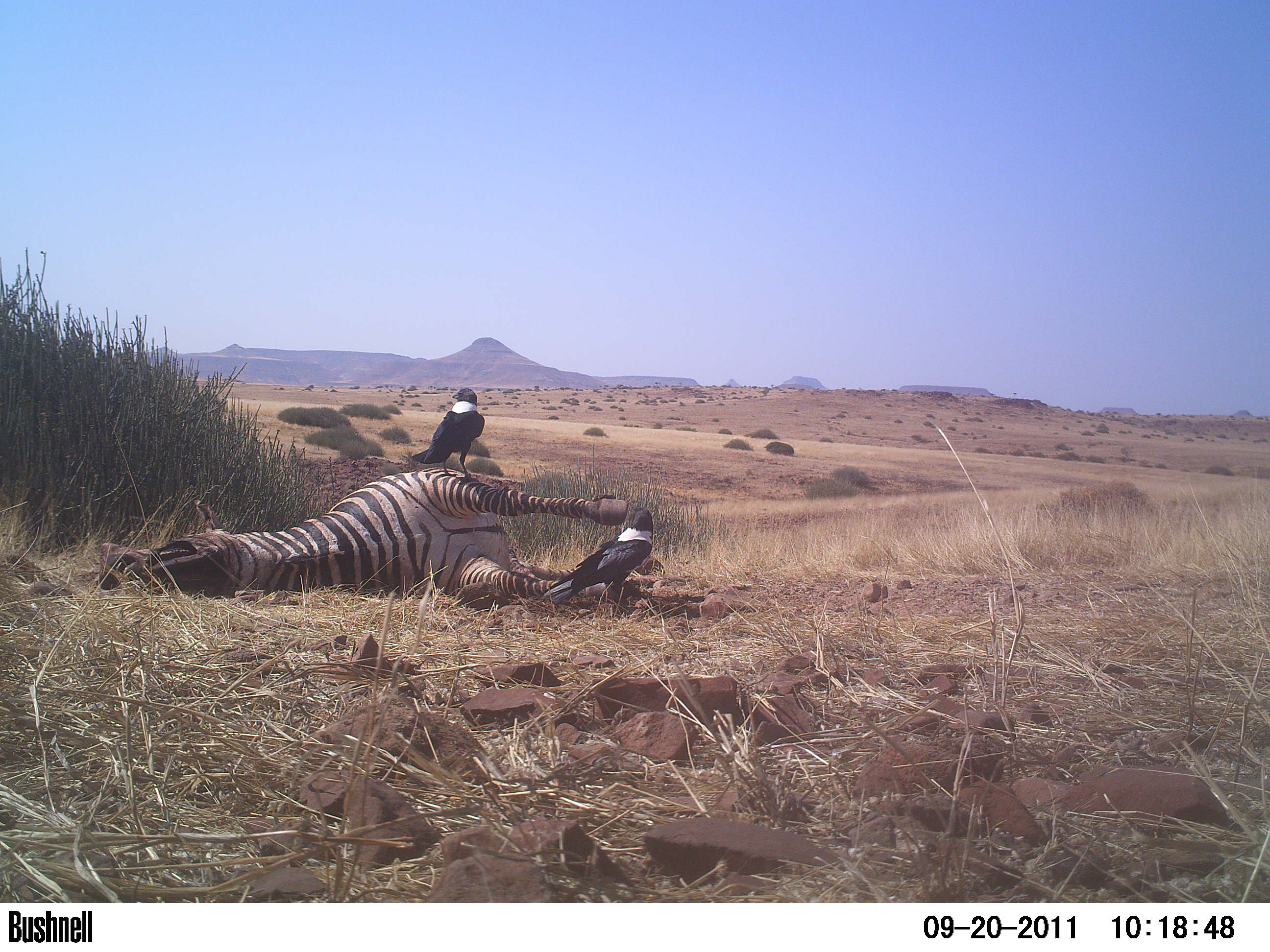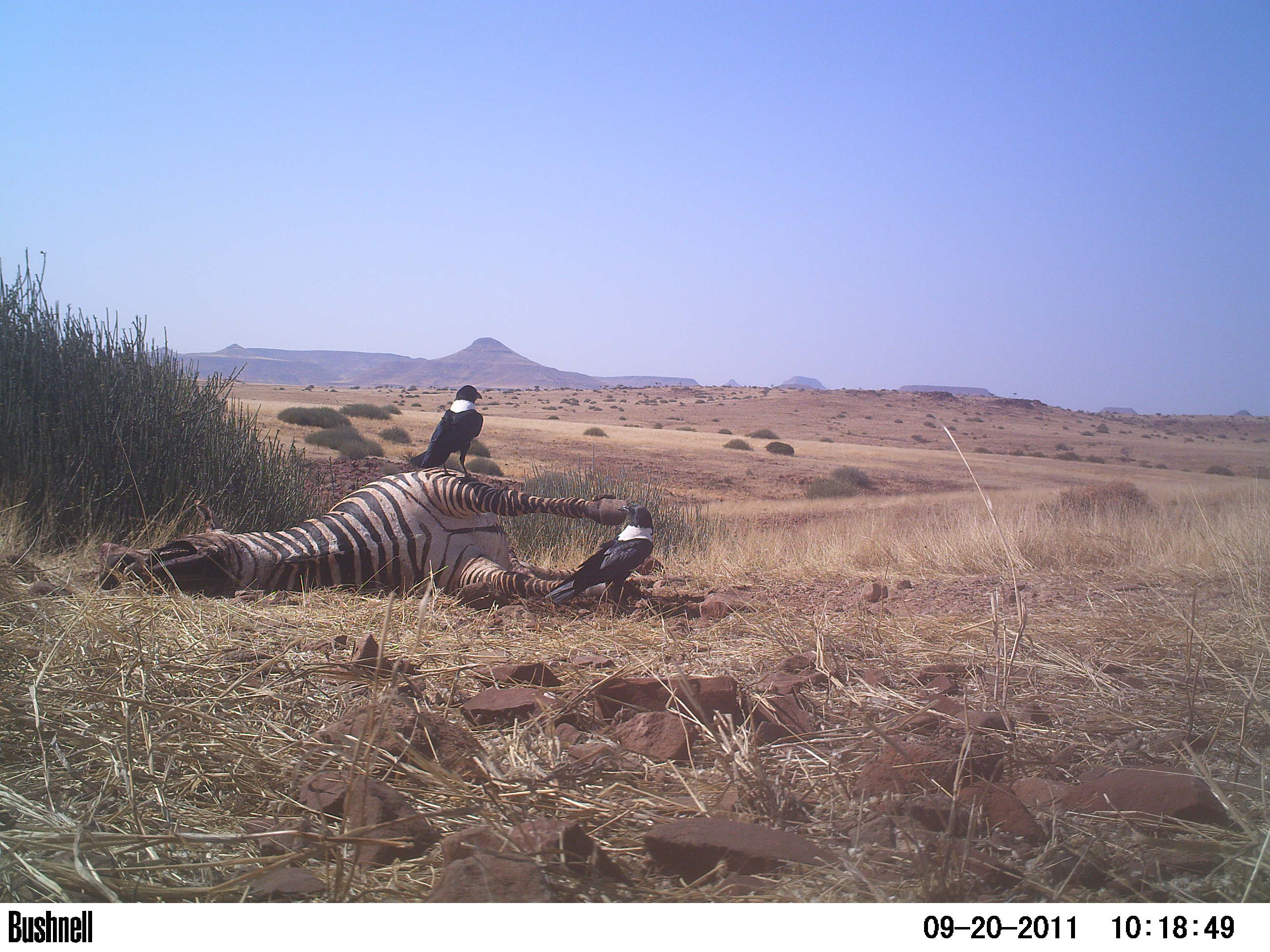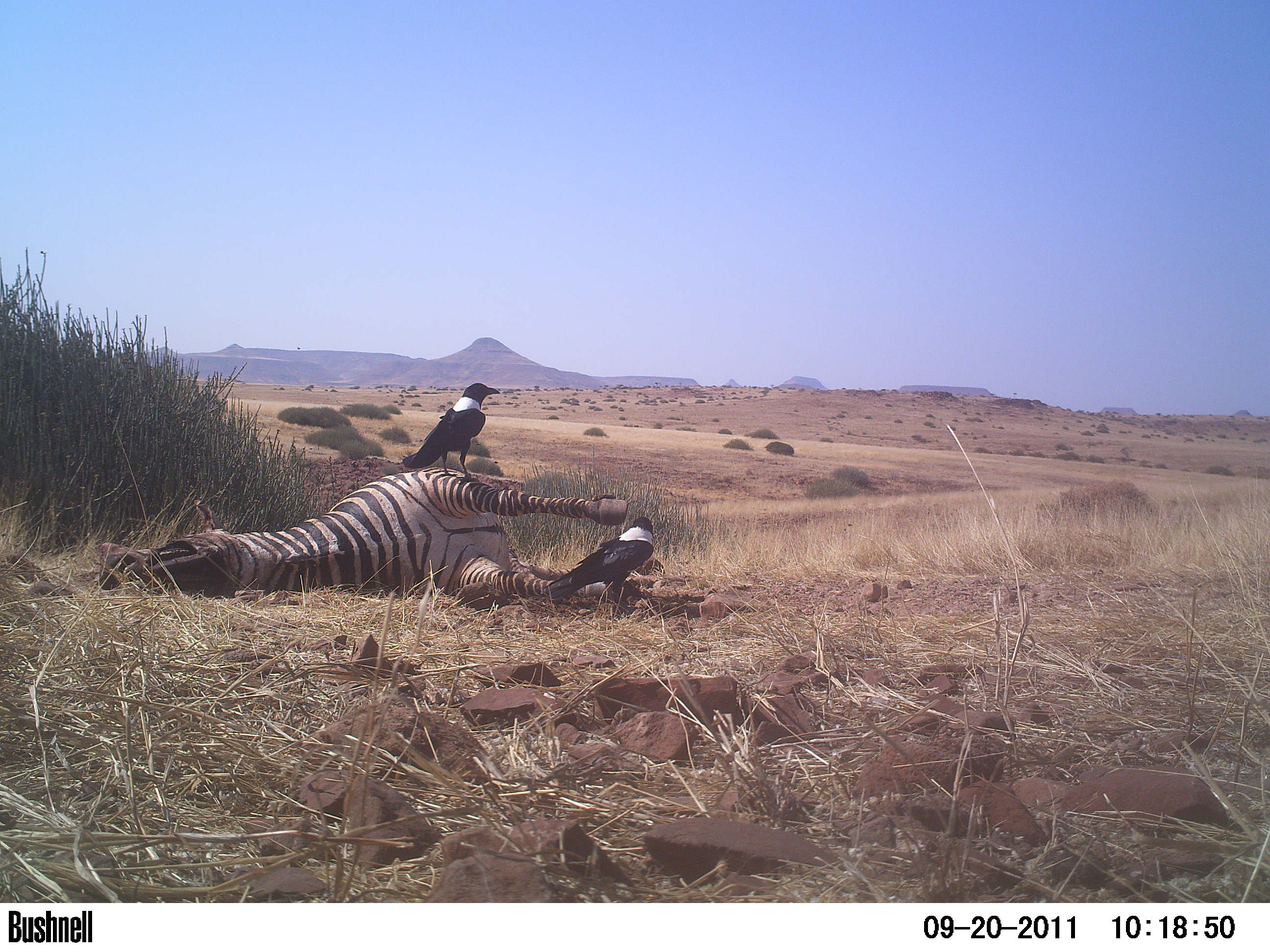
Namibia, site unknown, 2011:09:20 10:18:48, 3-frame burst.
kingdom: Animalia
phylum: Chordata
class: Aves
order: Passeriformes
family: Corvidae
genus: Corvus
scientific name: Corvus albus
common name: pied crow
Corvus albus (pied crow).